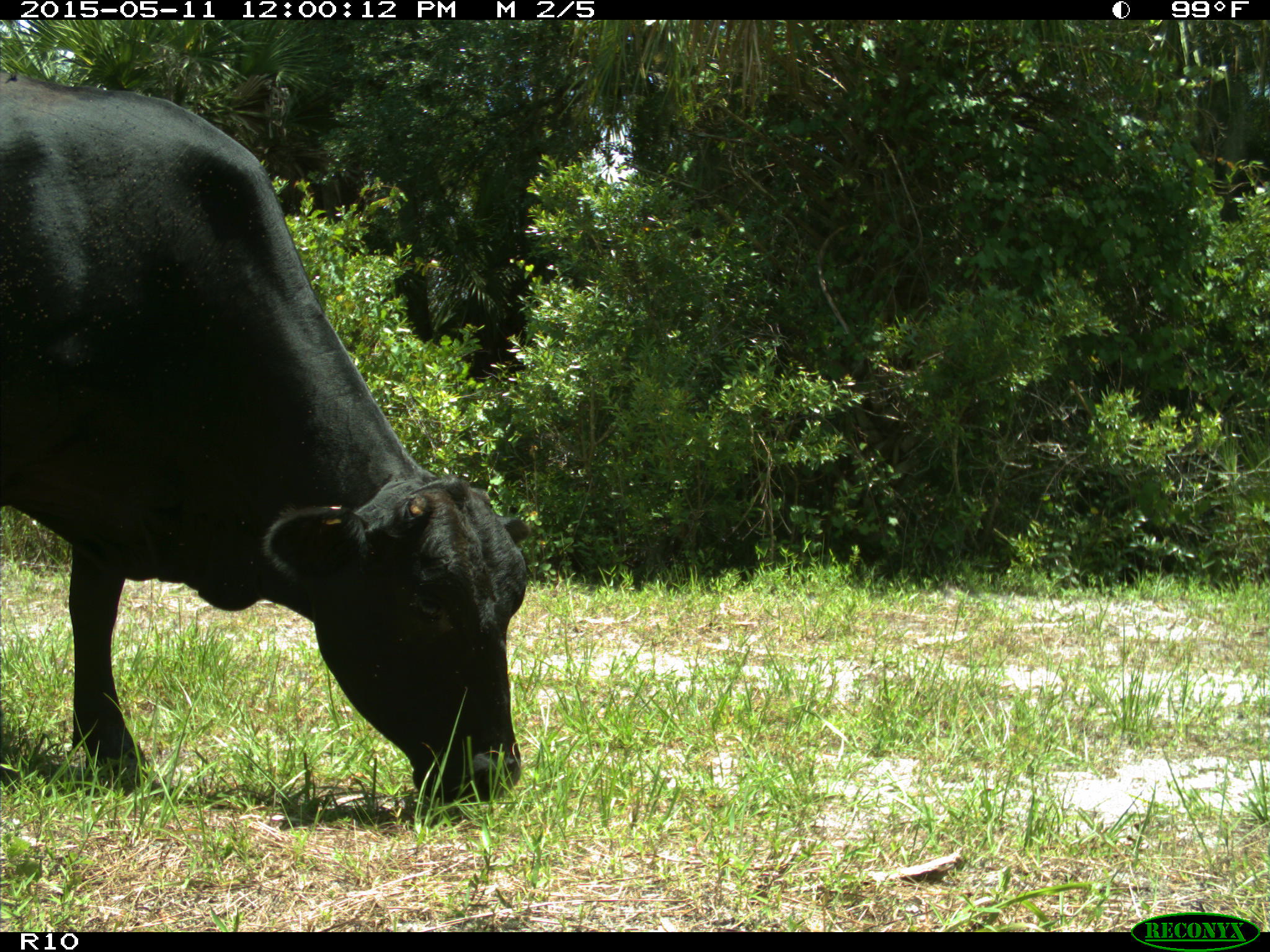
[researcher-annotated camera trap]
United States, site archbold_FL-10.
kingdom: Animalia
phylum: Chordata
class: Mammalia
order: Artiodactyla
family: Bovidae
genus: Bos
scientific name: Bos taurus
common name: domestic cow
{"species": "Bos taurus (domestic cow)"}